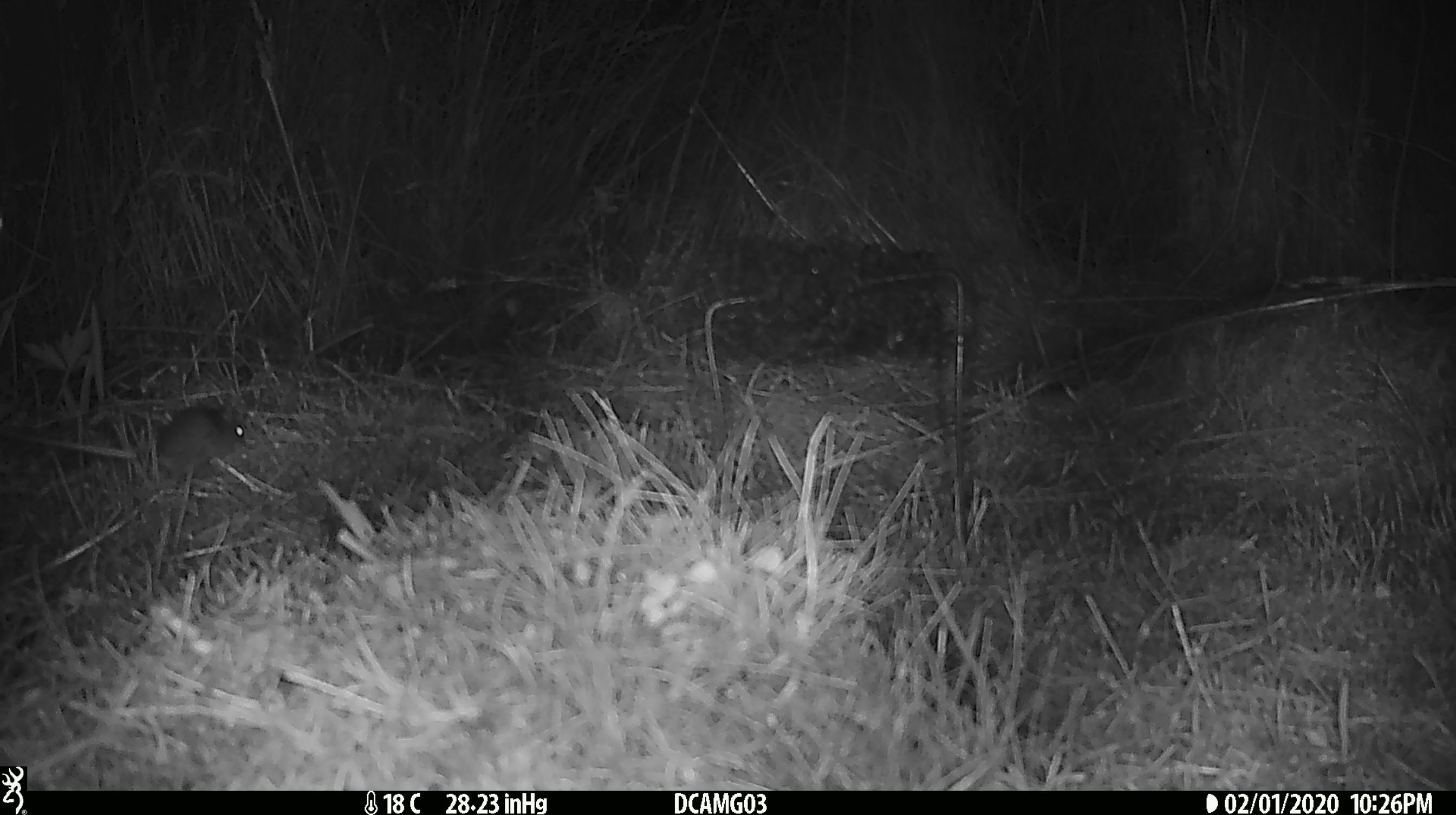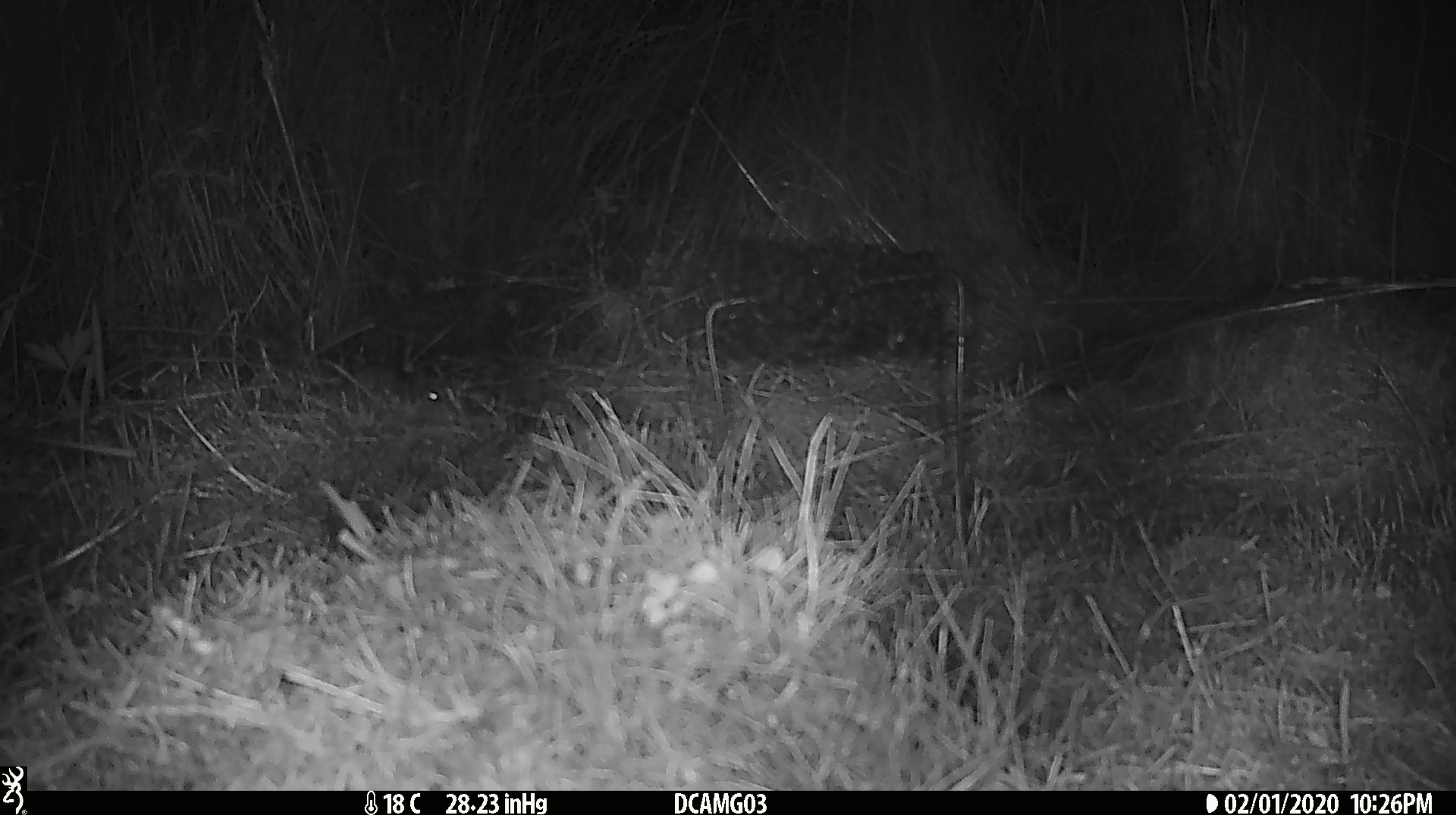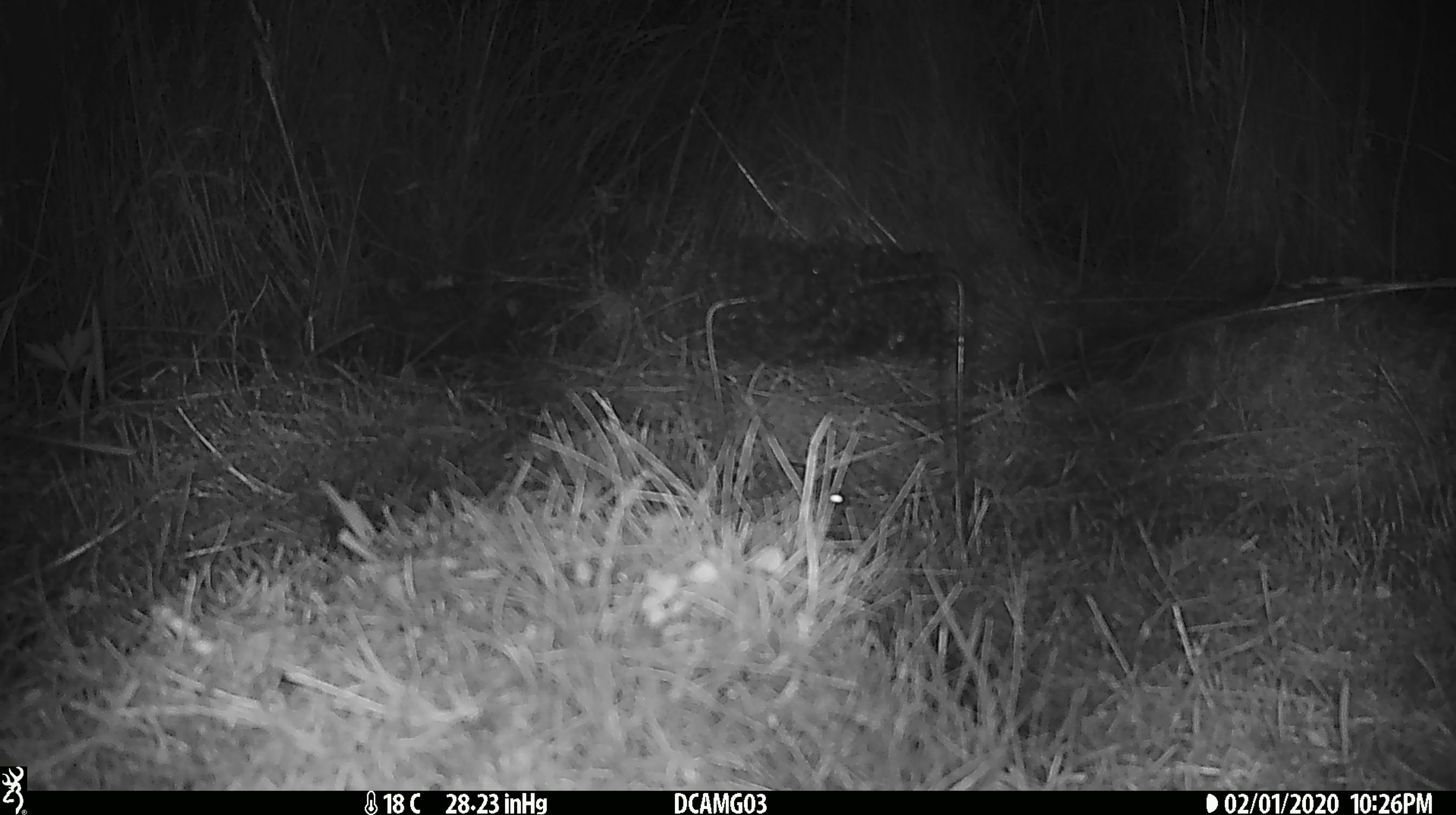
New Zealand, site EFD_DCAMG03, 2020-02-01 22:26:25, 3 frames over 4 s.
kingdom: Animalia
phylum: Chordata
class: Mammalia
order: Rodentia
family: Muridae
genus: Mus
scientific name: Mus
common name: mouse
Mouse (Mus).